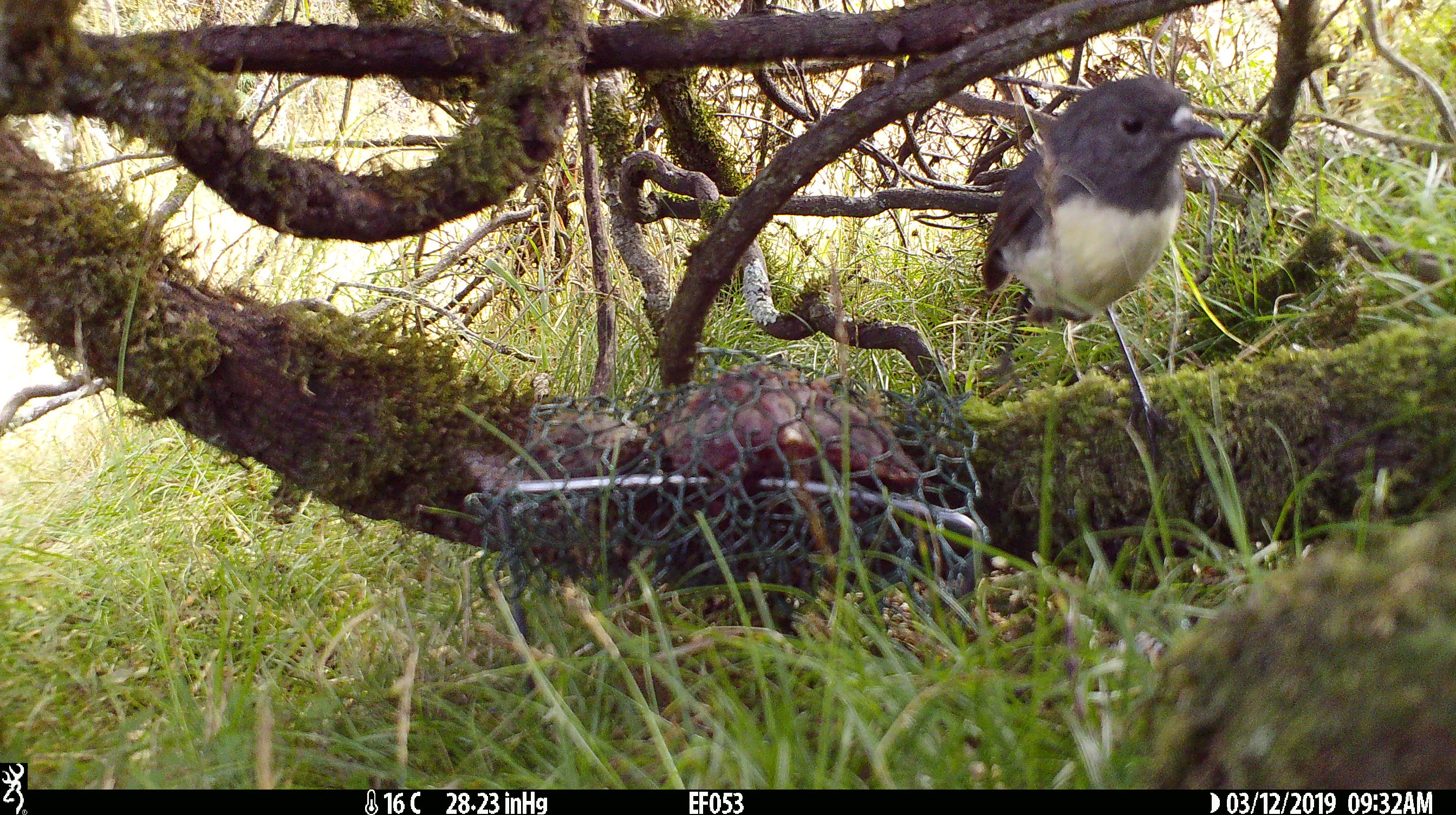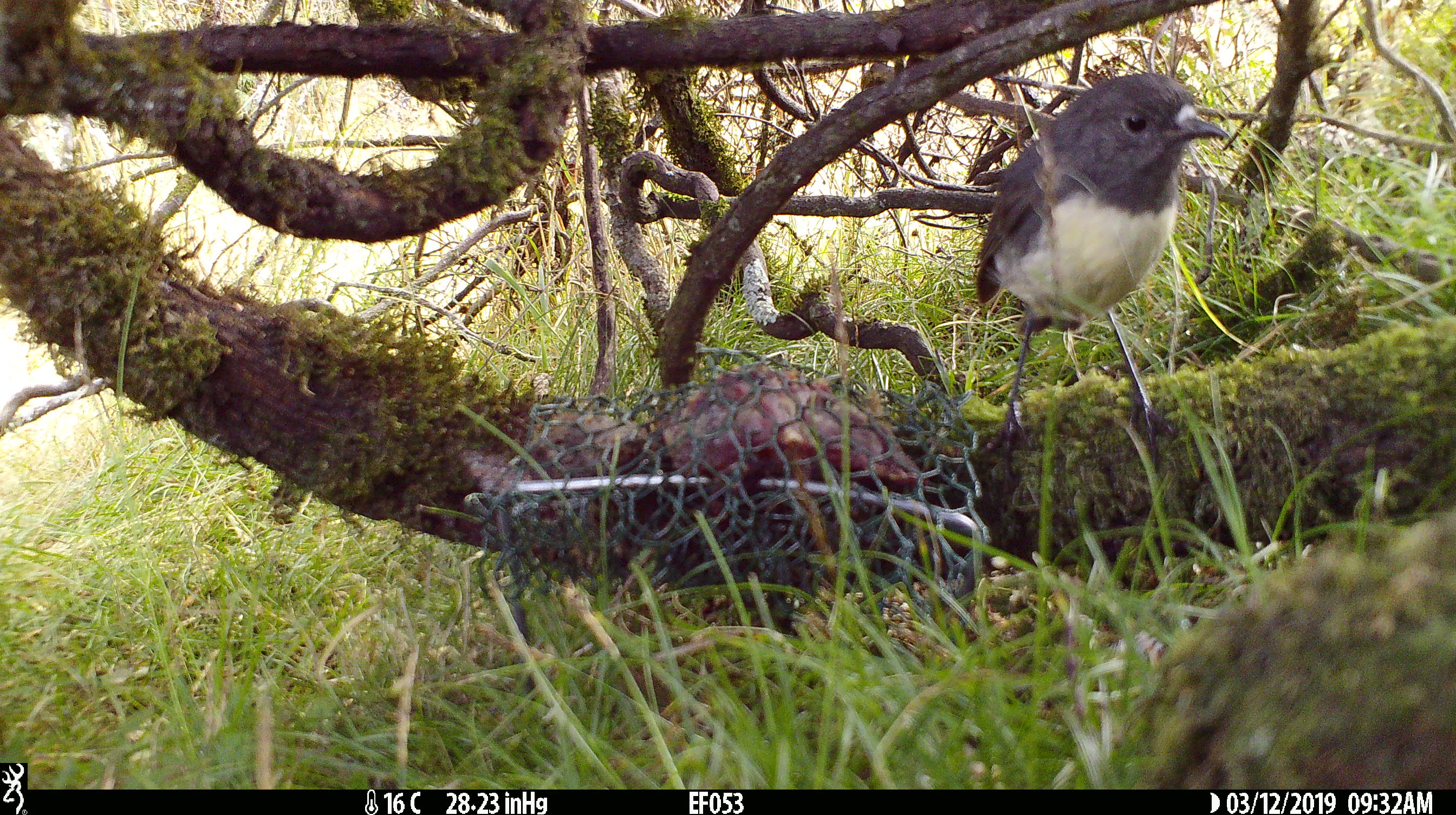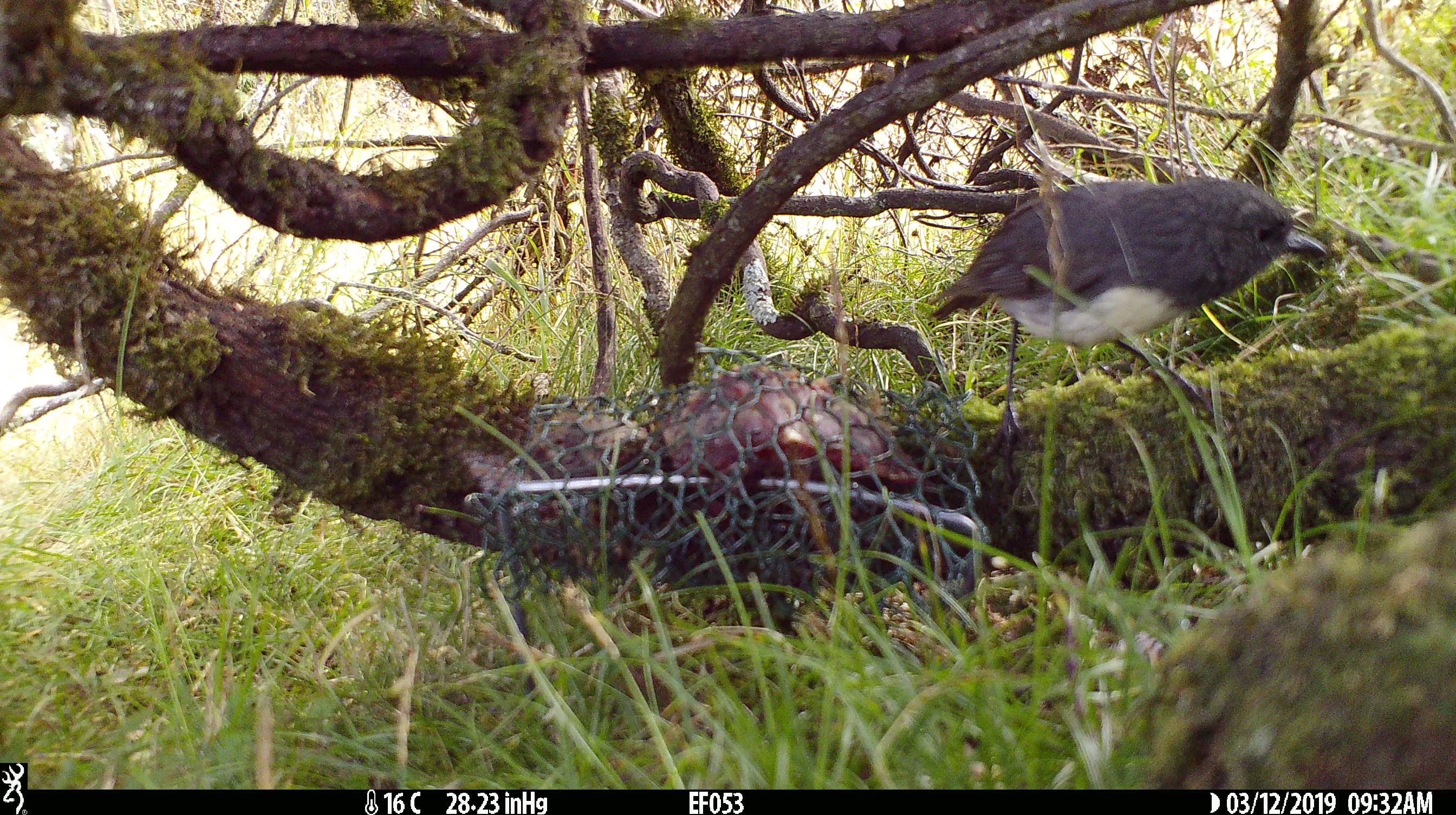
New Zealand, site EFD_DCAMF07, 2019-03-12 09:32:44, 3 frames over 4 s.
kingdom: Animalia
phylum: Chordata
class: Aves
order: Passeriformes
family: Petroicidae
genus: Petroica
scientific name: Petroica australis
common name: new zealand robin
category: robin